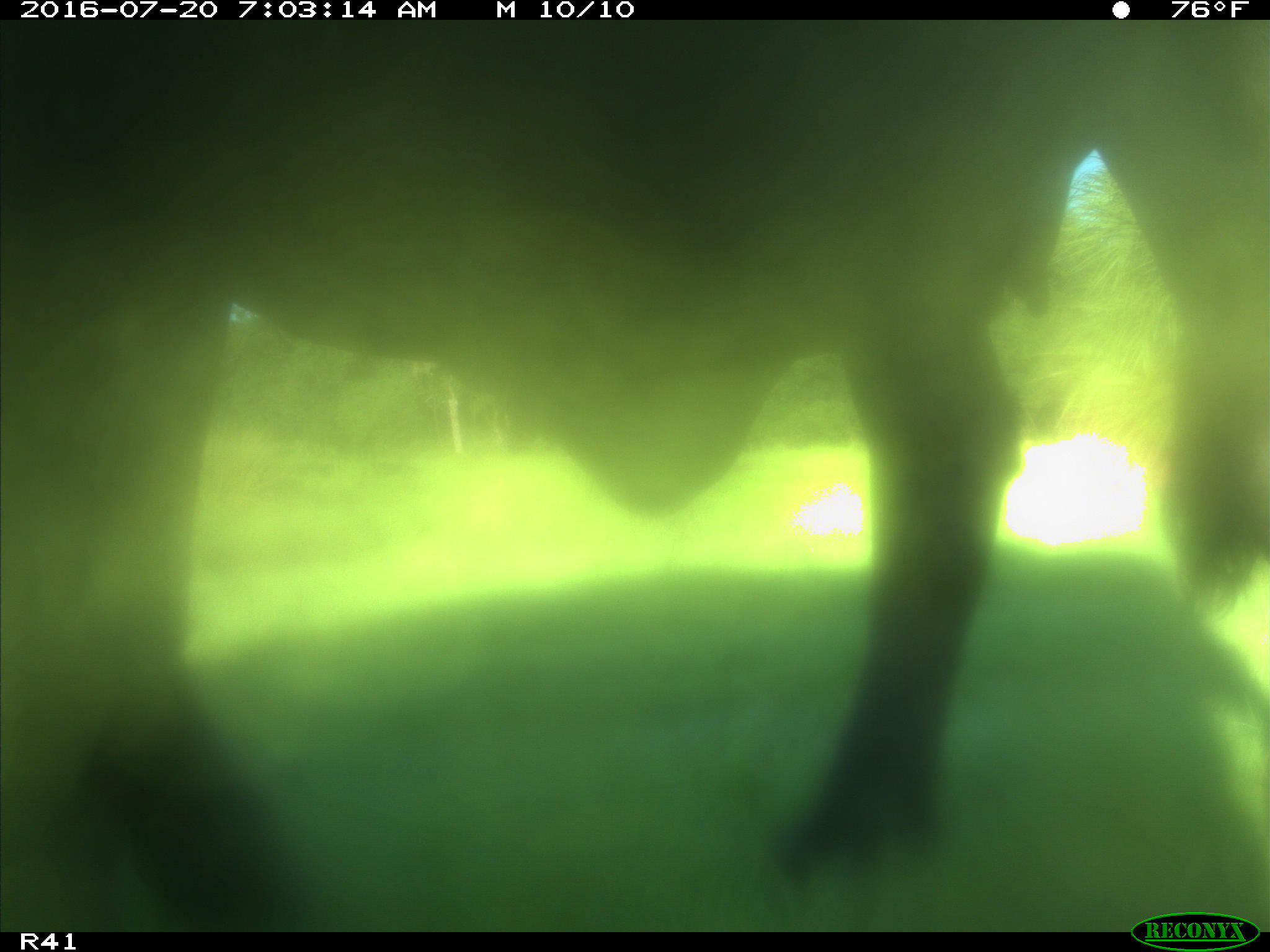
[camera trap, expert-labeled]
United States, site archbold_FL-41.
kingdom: Animalia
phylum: Chordata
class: Mammalia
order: Artiodactyla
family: Bovidae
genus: Bos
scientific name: Bos taurus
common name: domestic cow